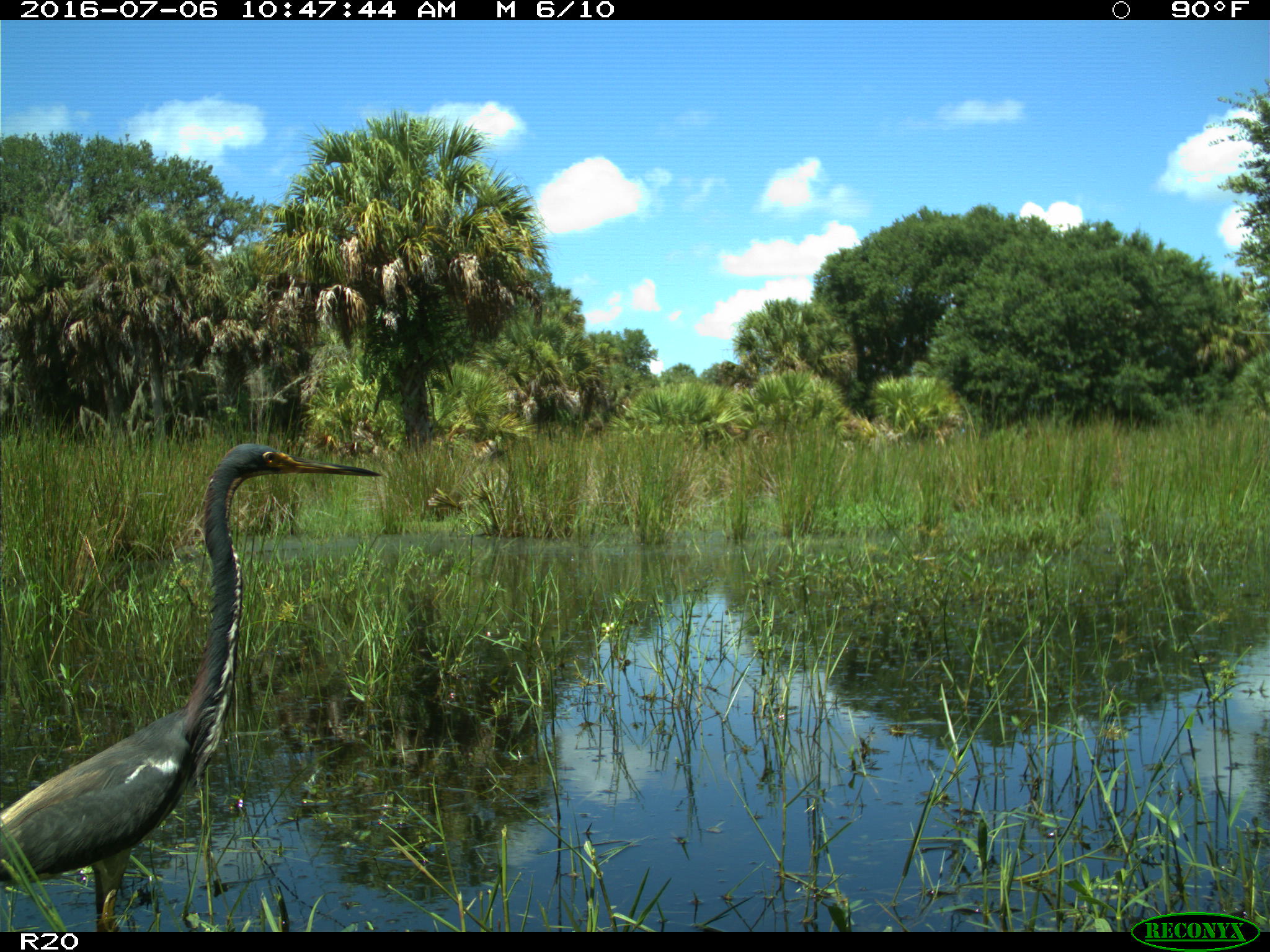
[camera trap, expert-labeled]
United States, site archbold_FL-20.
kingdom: Animalia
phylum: Chordata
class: Aves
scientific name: Aves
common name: birds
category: unidentified bird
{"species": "unidentified bird (birds) (Aves)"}